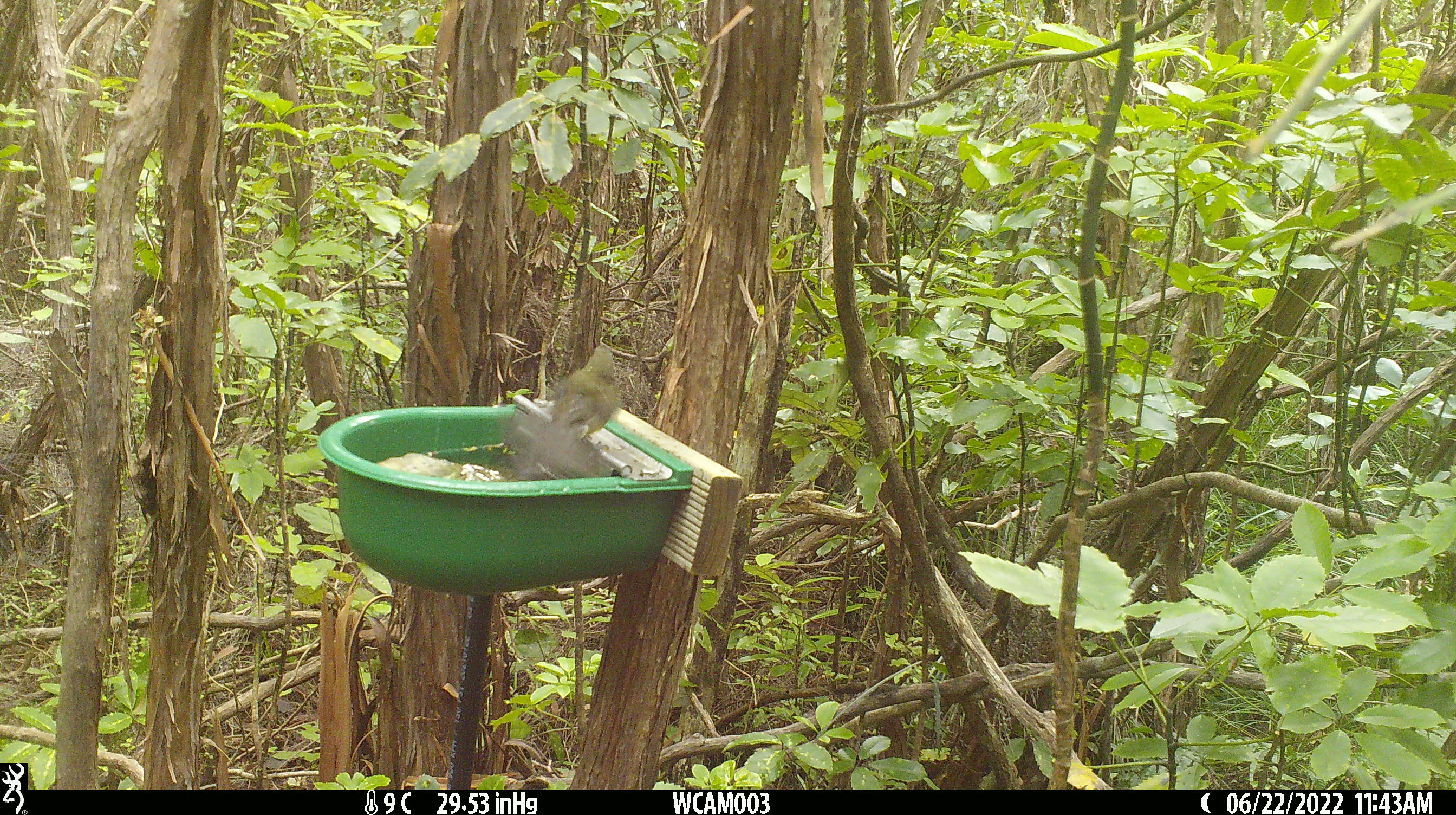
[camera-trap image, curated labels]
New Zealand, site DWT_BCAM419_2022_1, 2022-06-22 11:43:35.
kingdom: Animalia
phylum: Chordata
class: Aves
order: Passeriformes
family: Meliphagidae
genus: Anthornis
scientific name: Anthornis melanura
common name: new zealand bellbird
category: bellbird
Bellbird (new zealand bellbird) (Anthornis melanura).